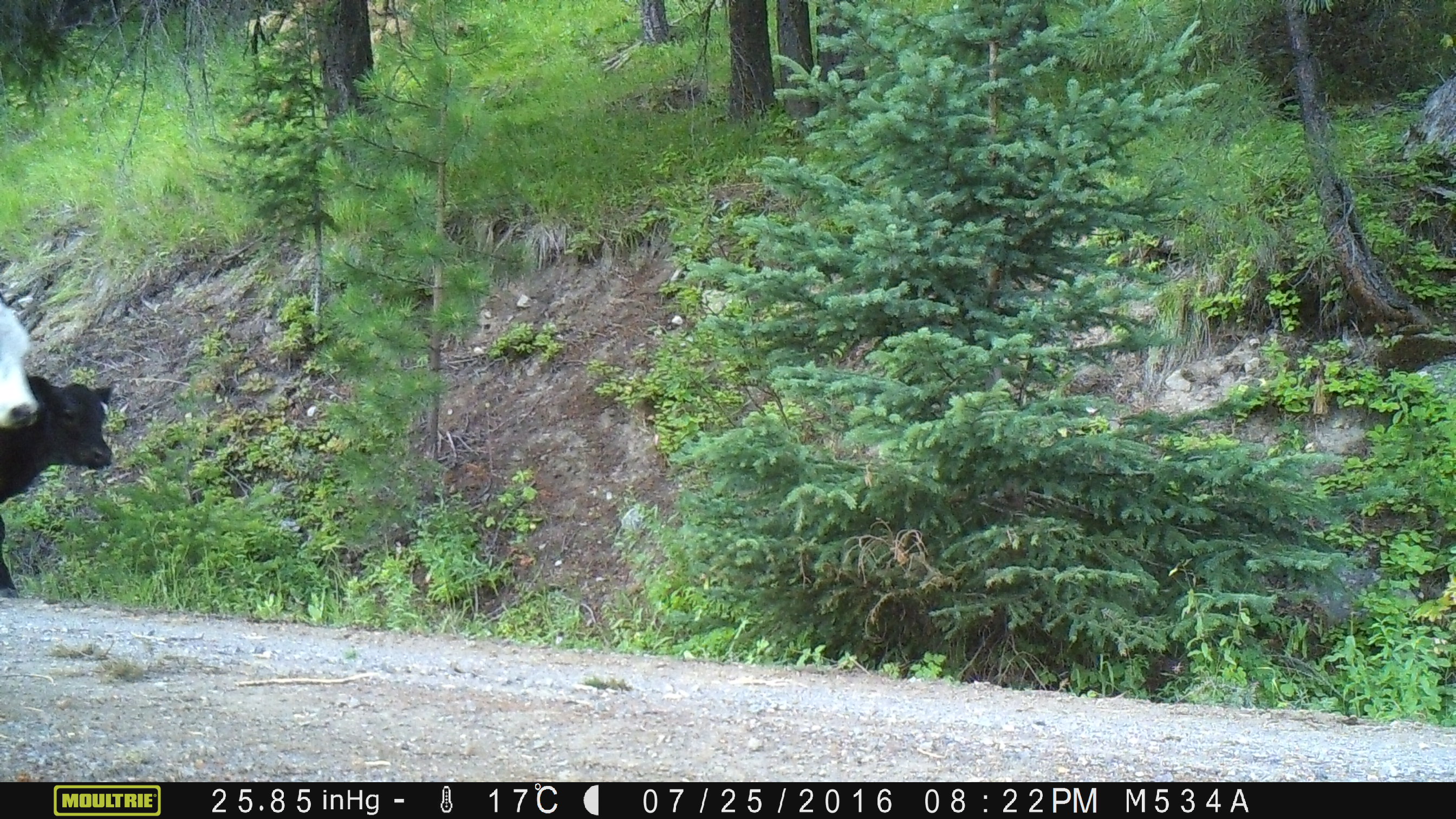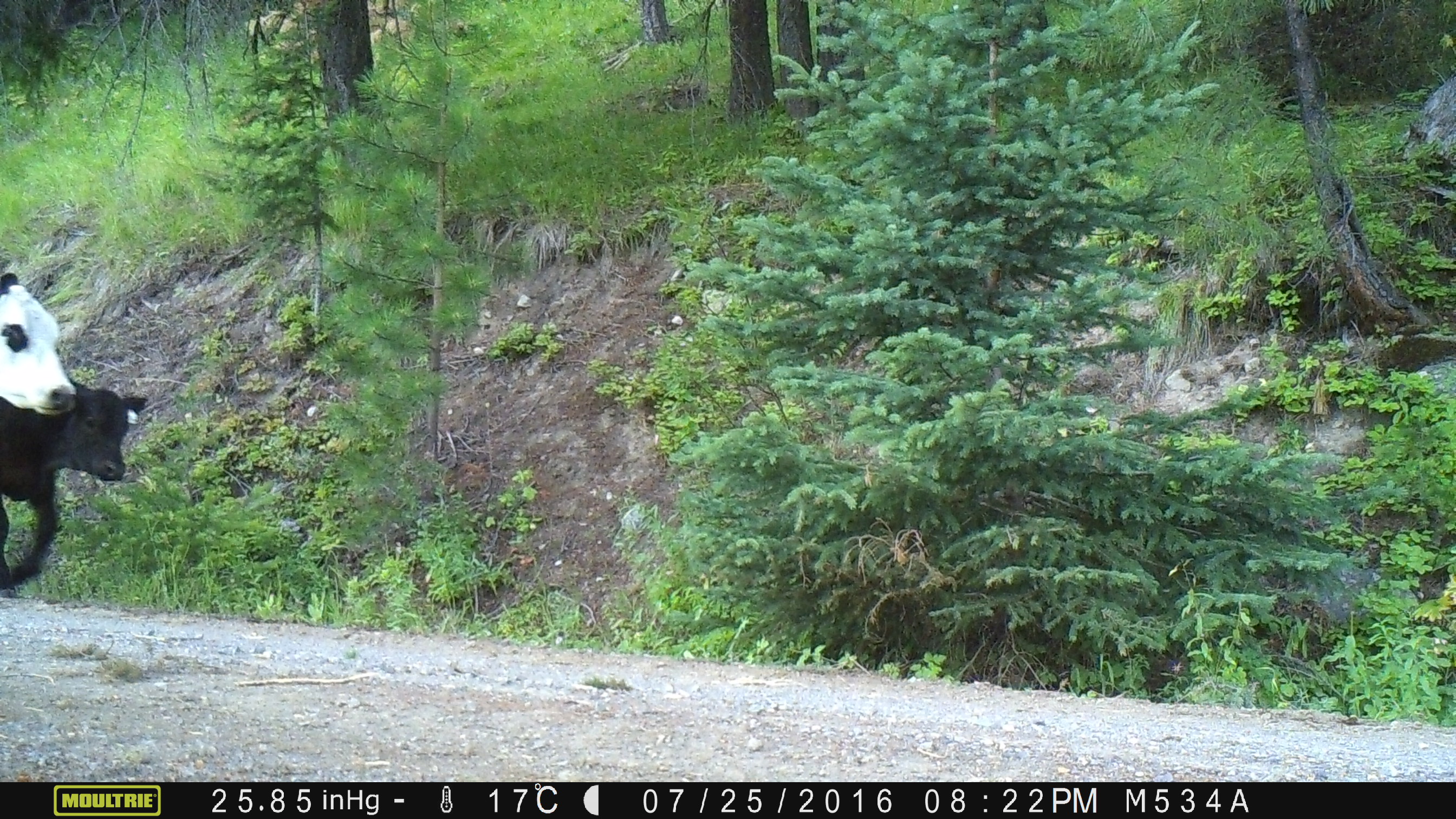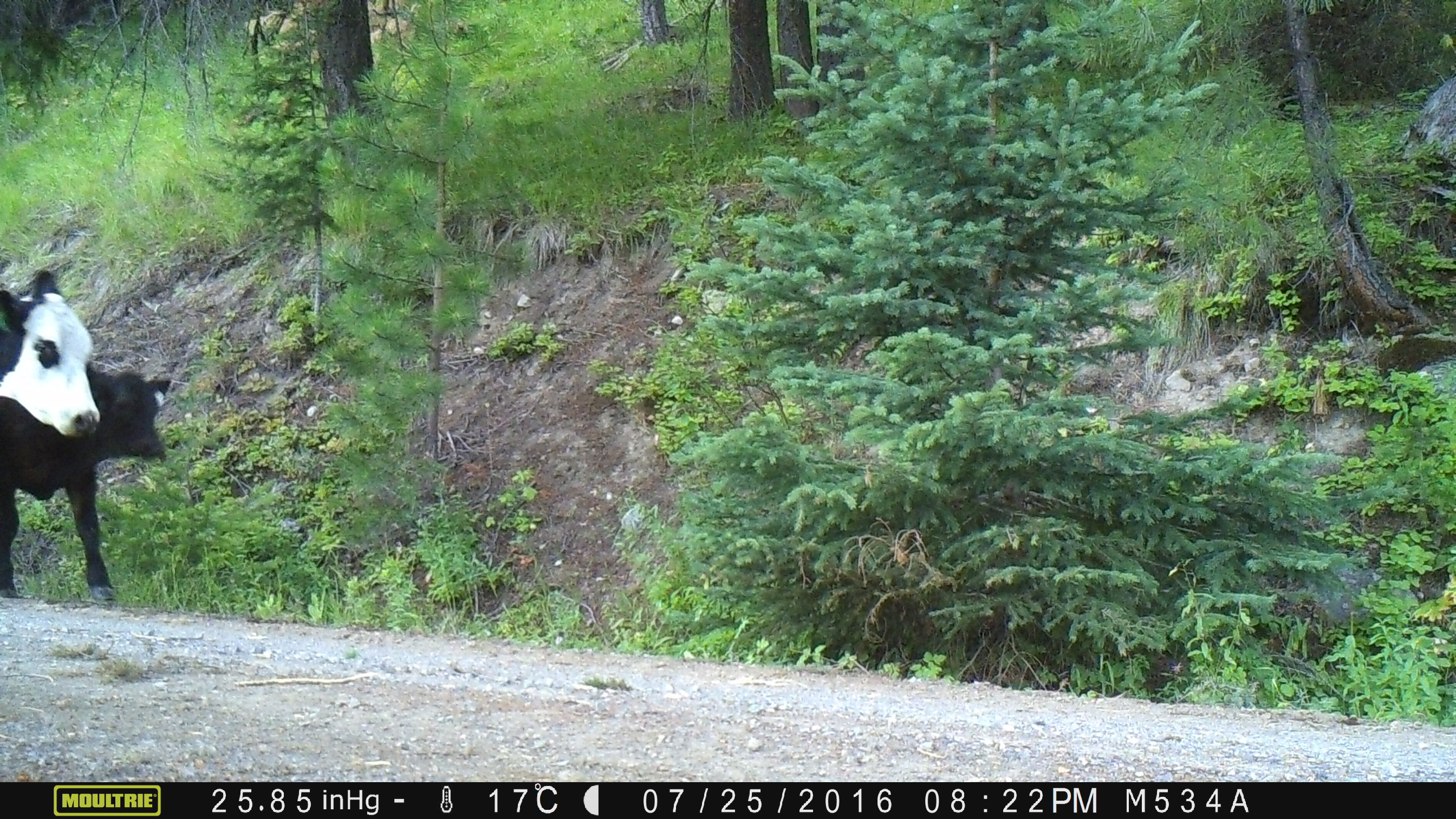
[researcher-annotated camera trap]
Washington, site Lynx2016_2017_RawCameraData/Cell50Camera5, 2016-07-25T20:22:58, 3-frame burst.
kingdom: Animalia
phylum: Chordata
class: Mammalia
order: Artiodactyla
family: Bovidae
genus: Bos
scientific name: Bos taurus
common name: domestic cattle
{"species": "domestic cattle (Bos taurus)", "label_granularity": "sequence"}